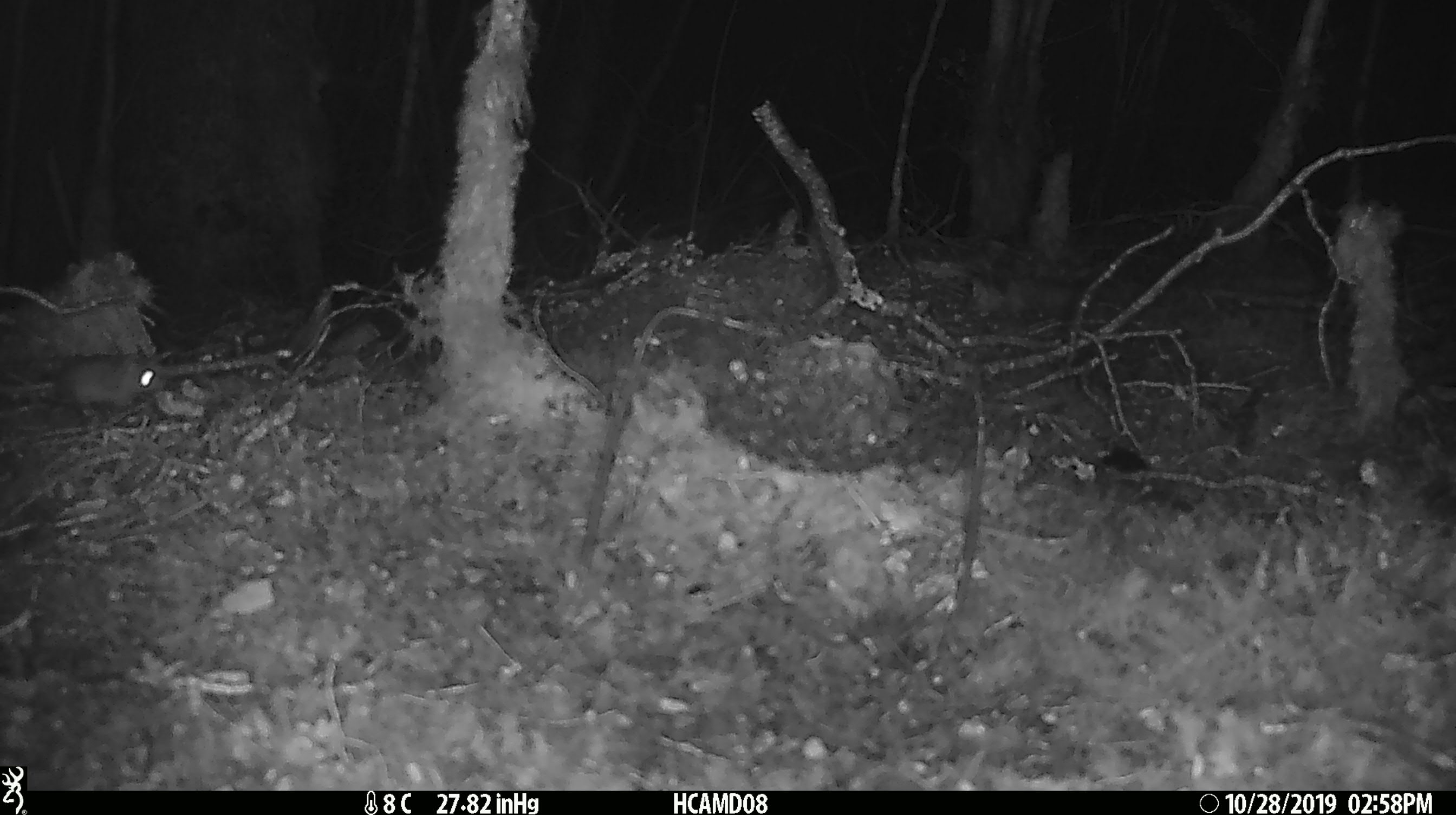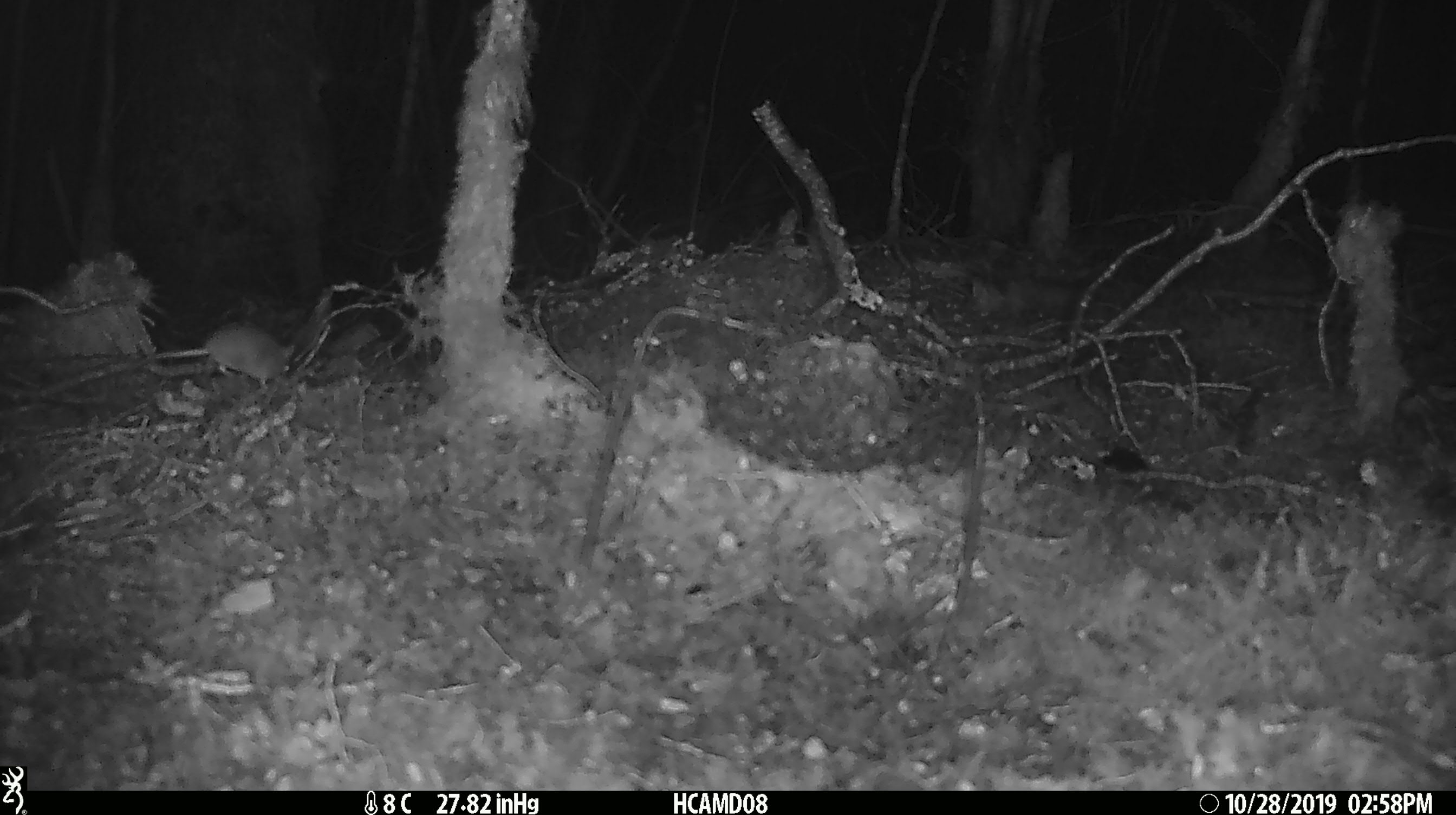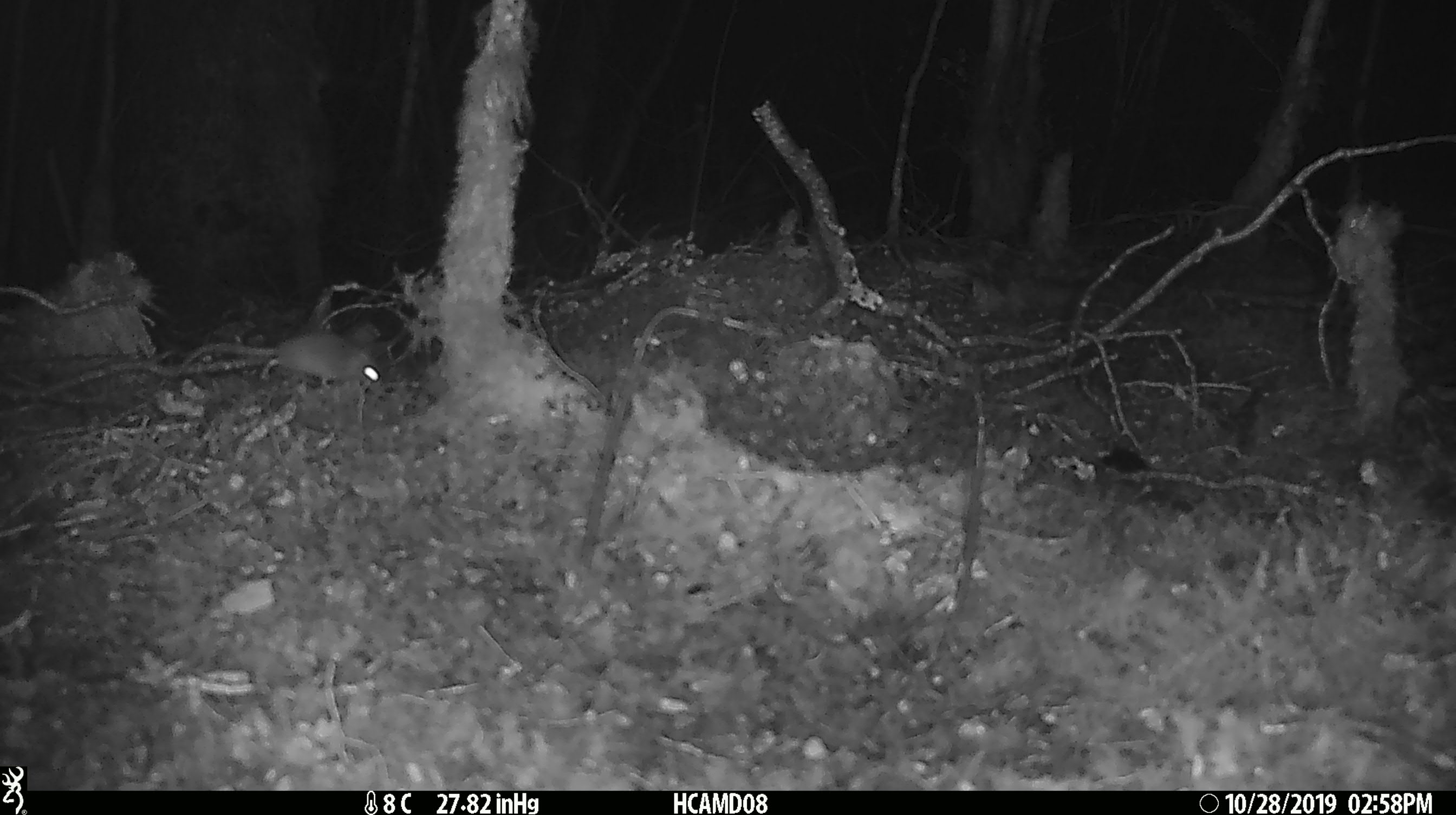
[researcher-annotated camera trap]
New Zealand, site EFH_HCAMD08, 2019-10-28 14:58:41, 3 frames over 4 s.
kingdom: Animalia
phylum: Chordata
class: Mammalia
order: Rodentia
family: Muridae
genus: Mus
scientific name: Mus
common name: mouse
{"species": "mouse (Mus)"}